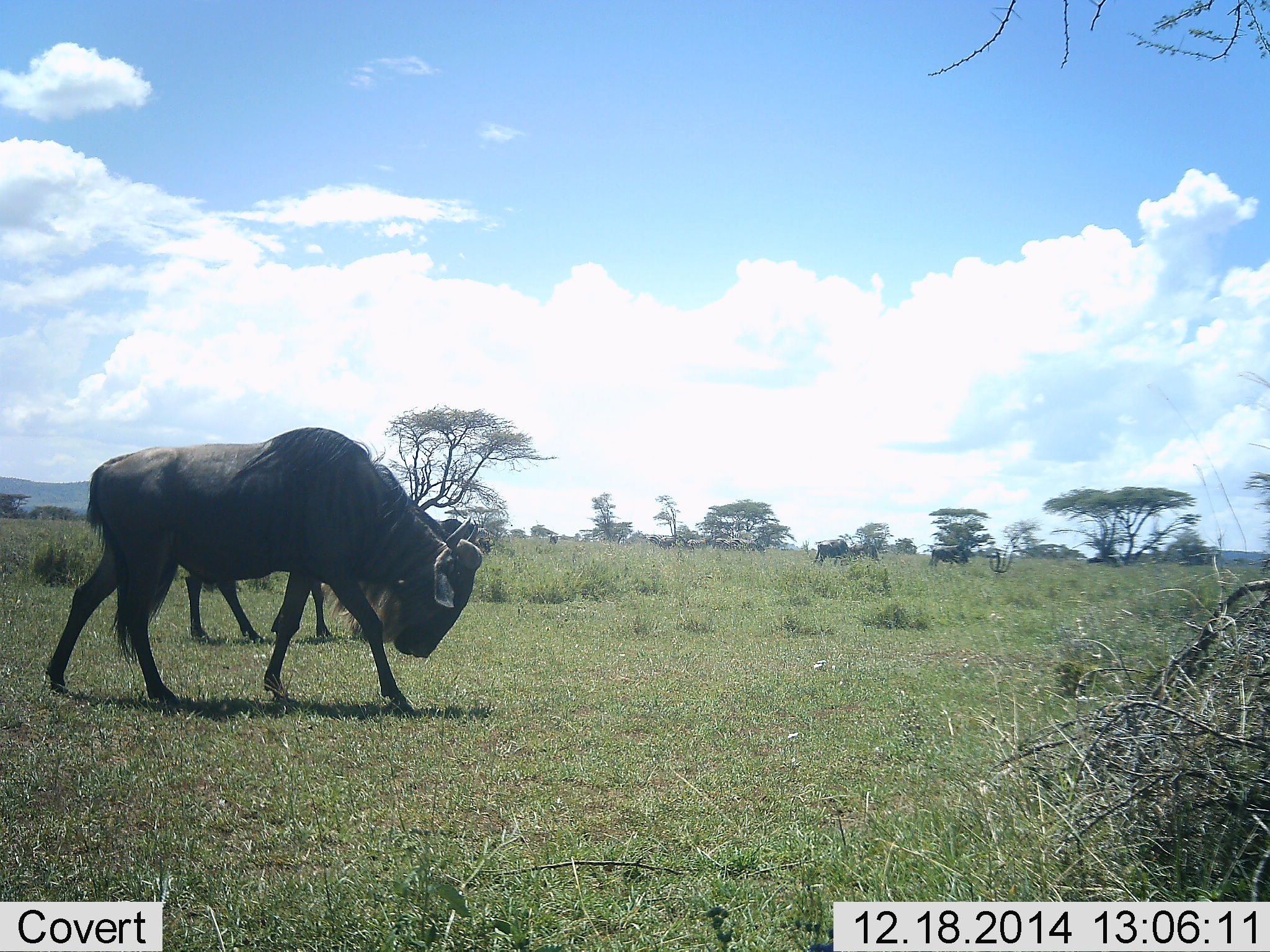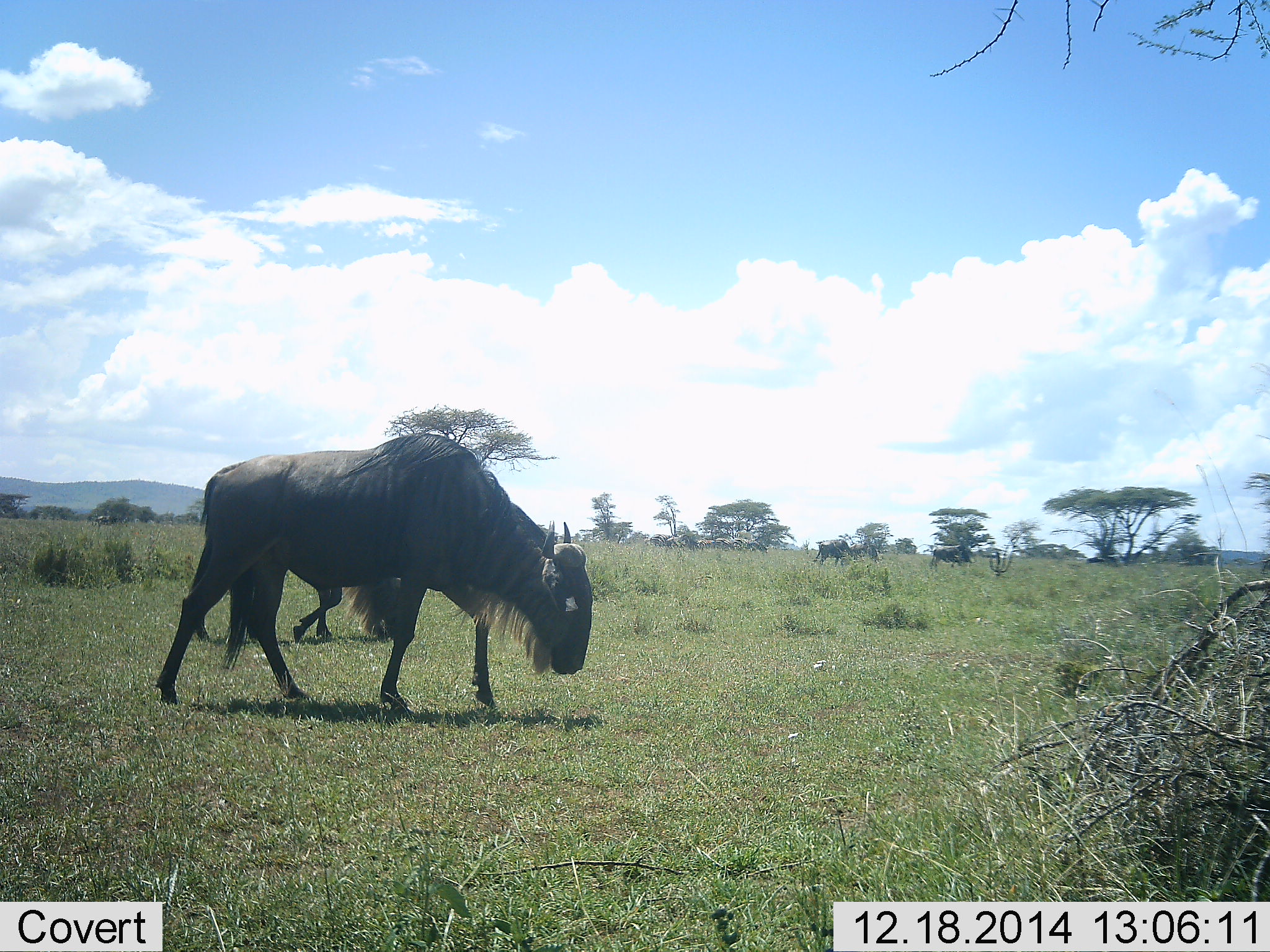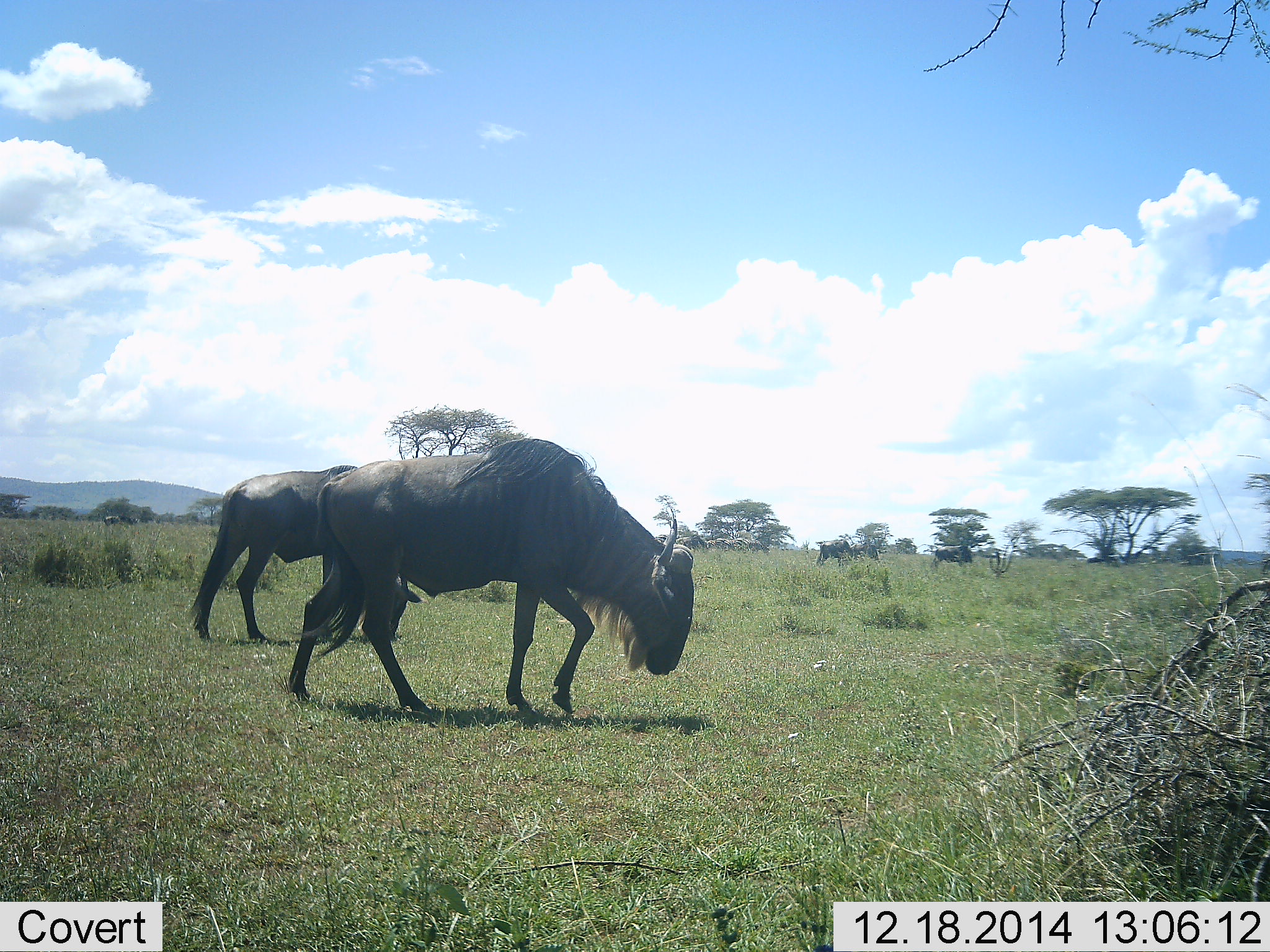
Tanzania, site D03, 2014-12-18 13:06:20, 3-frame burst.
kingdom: Animalia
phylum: Chordata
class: Mammalia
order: Artiodactyla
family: Bovidae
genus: Connochaetes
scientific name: Connochaetes taurinus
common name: blue wildebeest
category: wildebeest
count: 2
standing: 30%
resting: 0%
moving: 70%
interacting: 0%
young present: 0%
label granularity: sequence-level